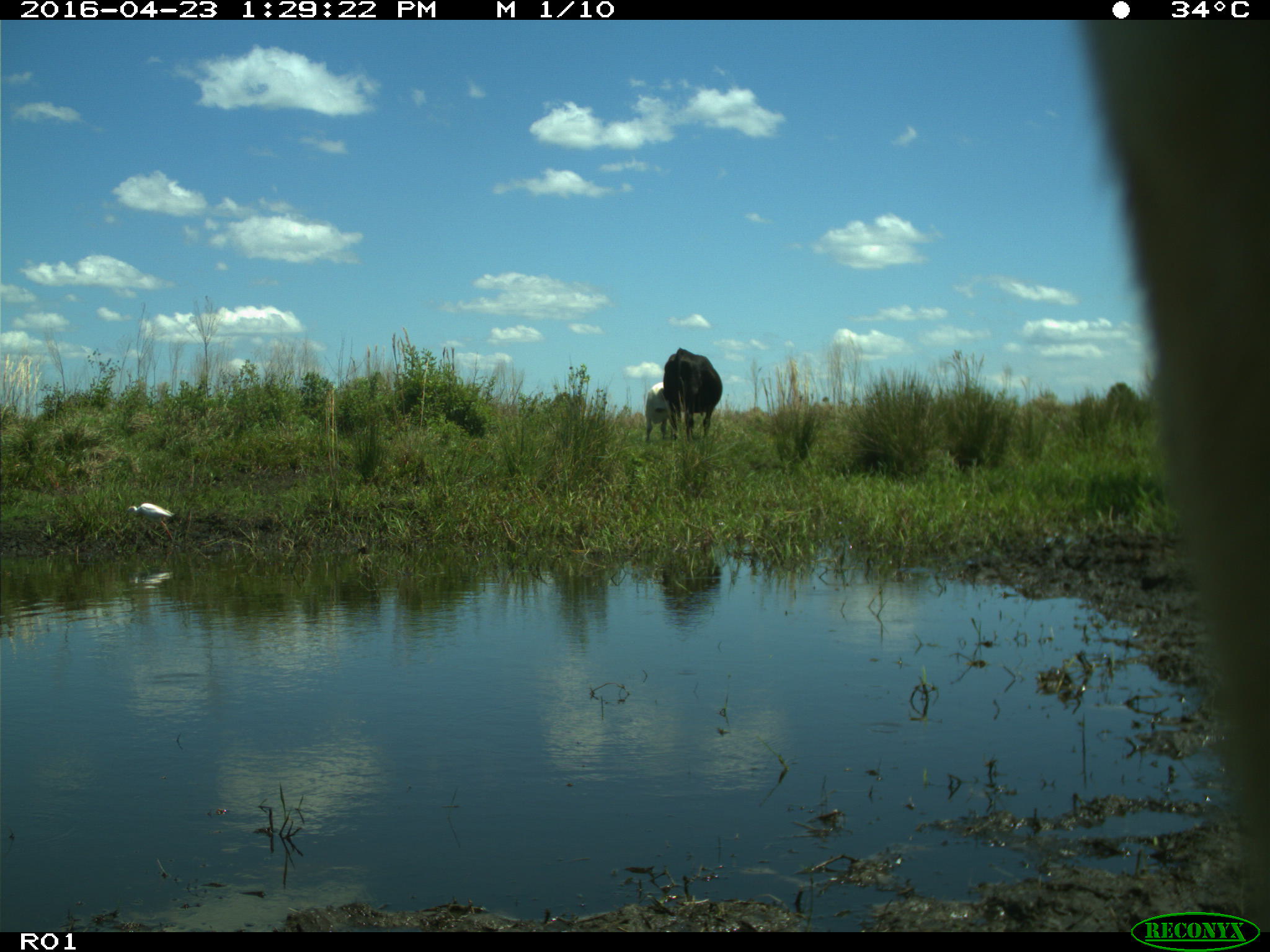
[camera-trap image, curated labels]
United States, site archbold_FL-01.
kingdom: Animalia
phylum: Chordata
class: Mammalia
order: Artiodactyla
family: Bovidae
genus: Bos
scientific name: Bos taurus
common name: domestic cow